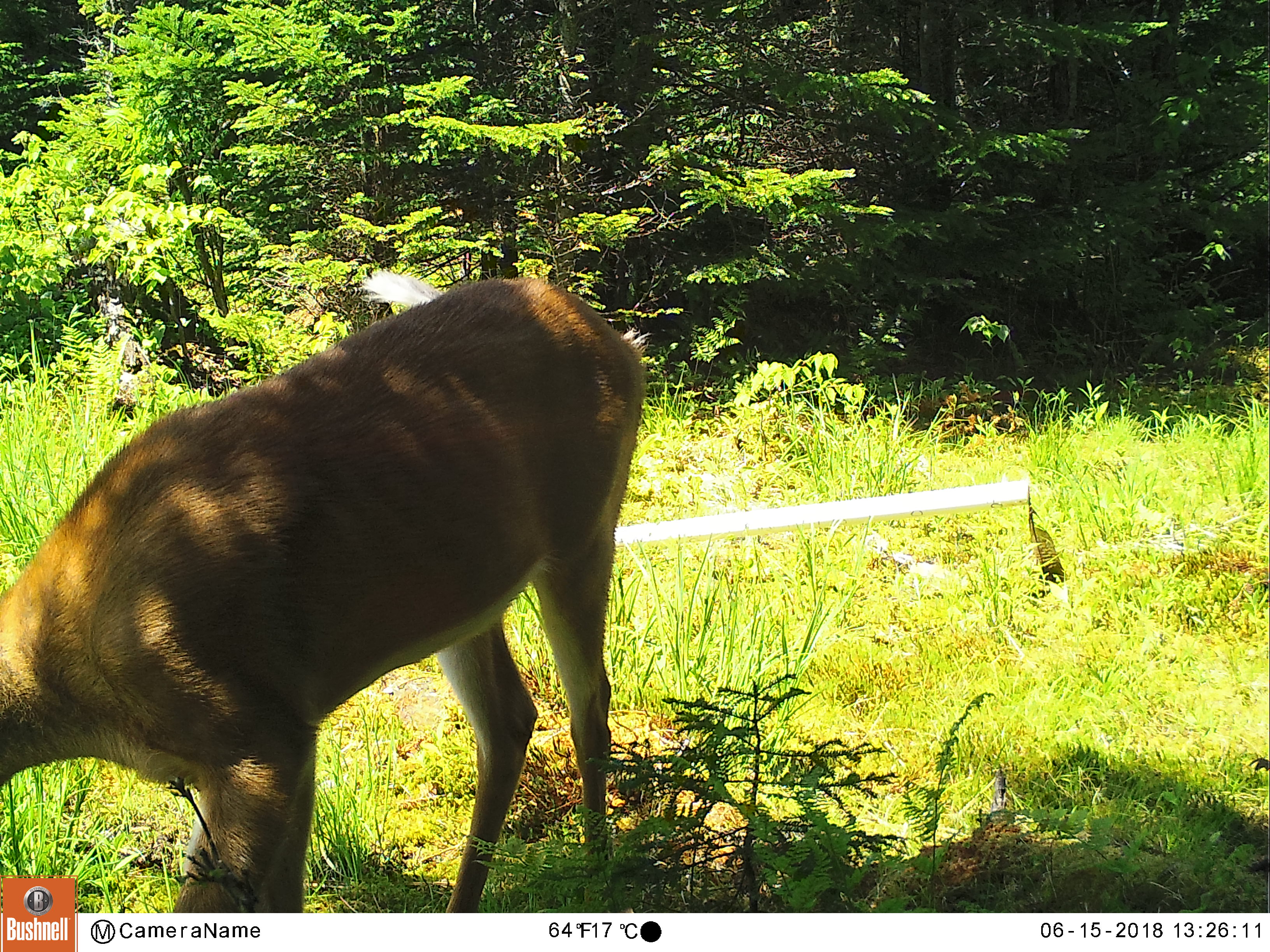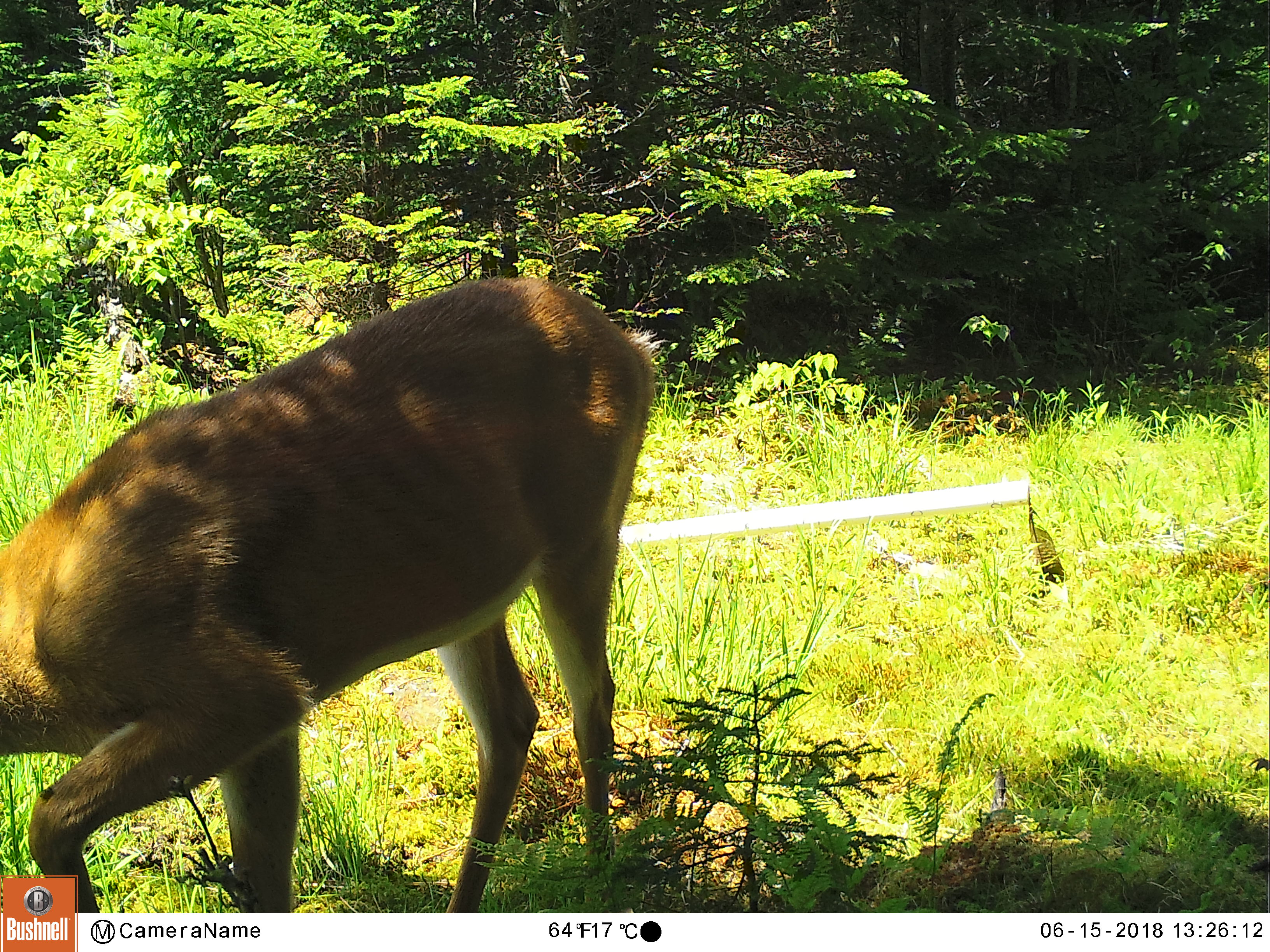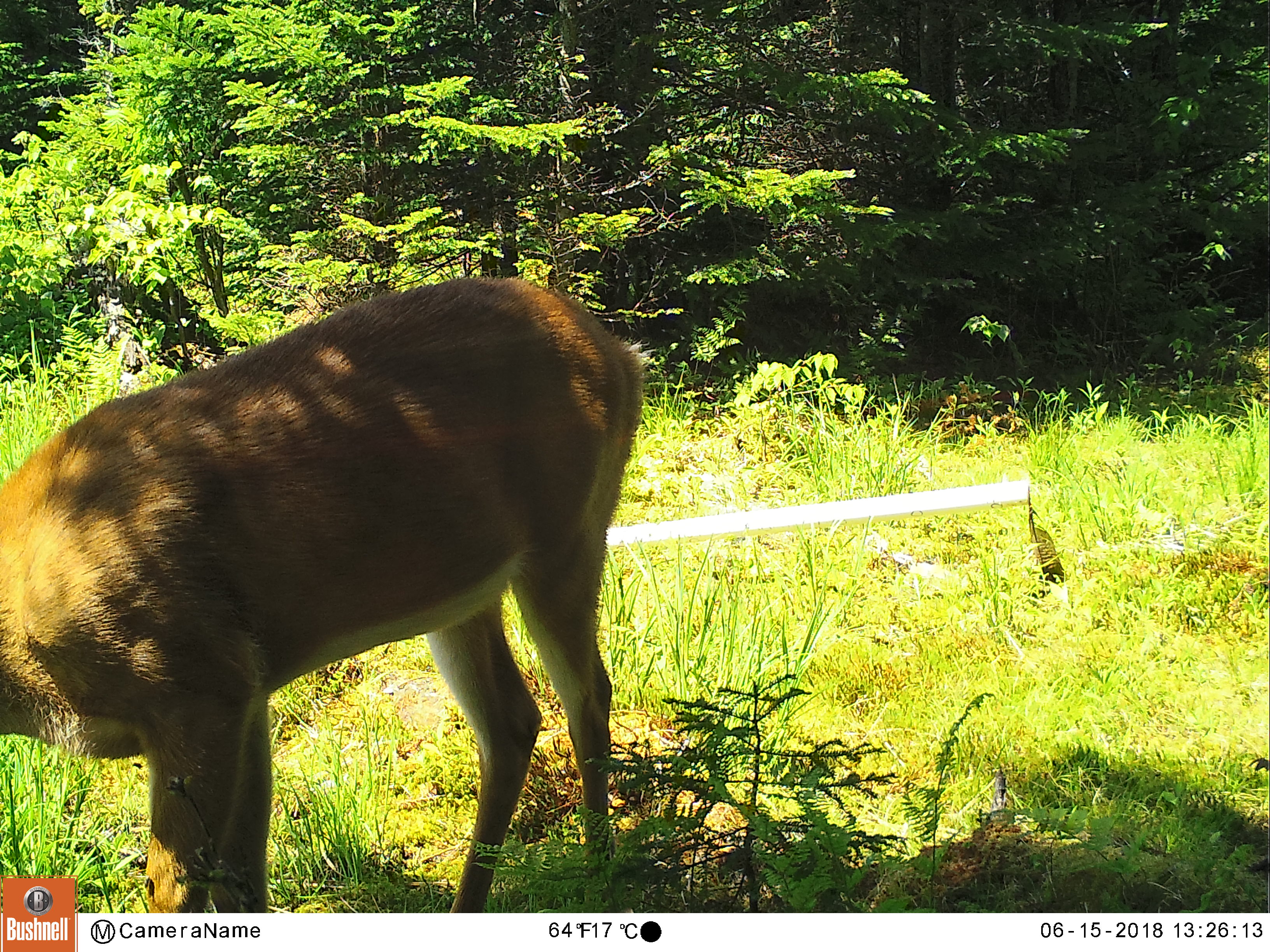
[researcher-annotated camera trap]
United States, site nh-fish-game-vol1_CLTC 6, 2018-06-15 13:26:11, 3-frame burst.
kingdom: Animalia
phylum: Chordata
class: Mammalia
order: Artiodactyla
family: Cervidae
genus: Odocoileus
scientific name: Odocoileus virginianus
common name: white-tailed deer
White-tailed deer (Odocoileus virginianus).